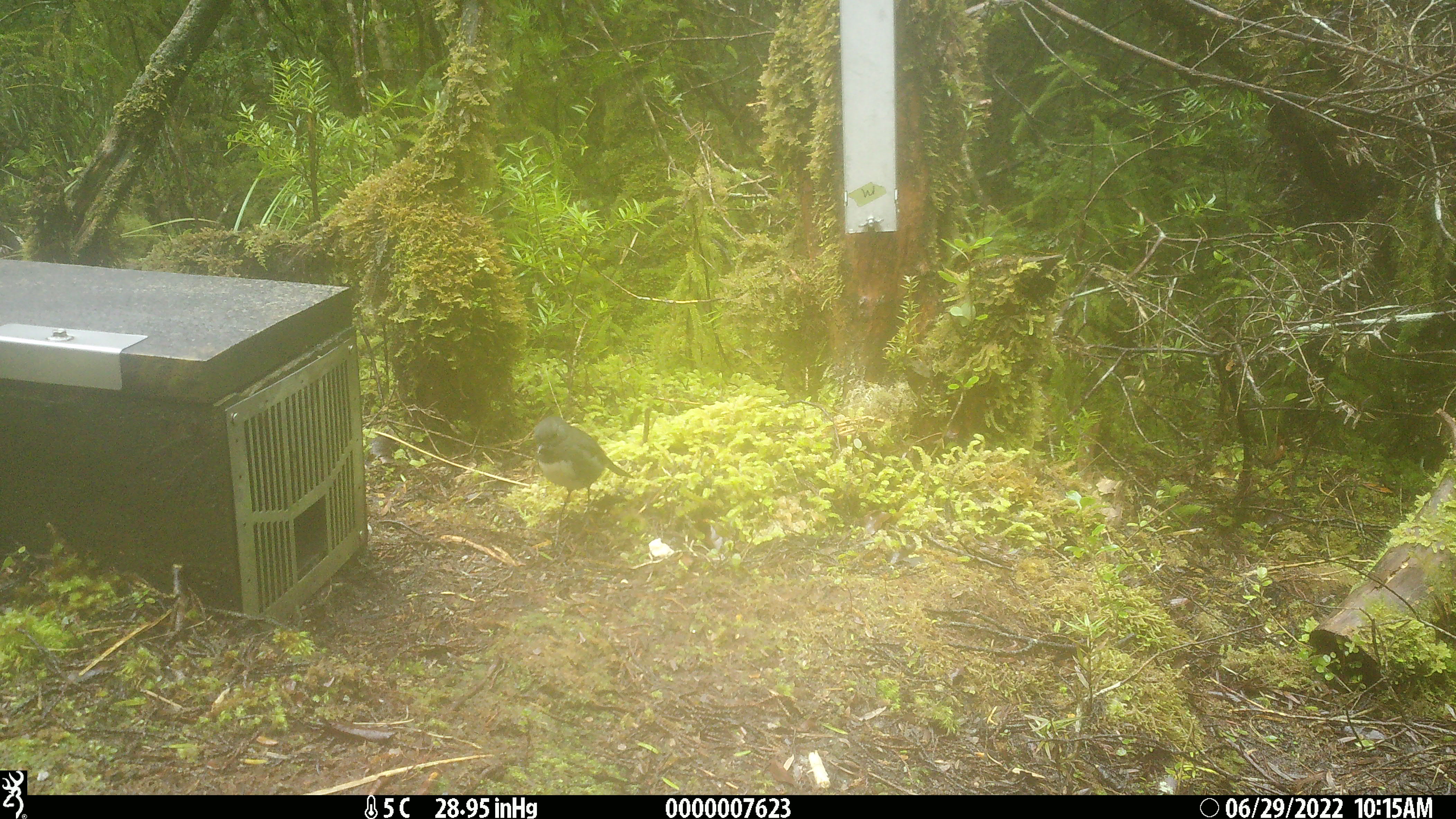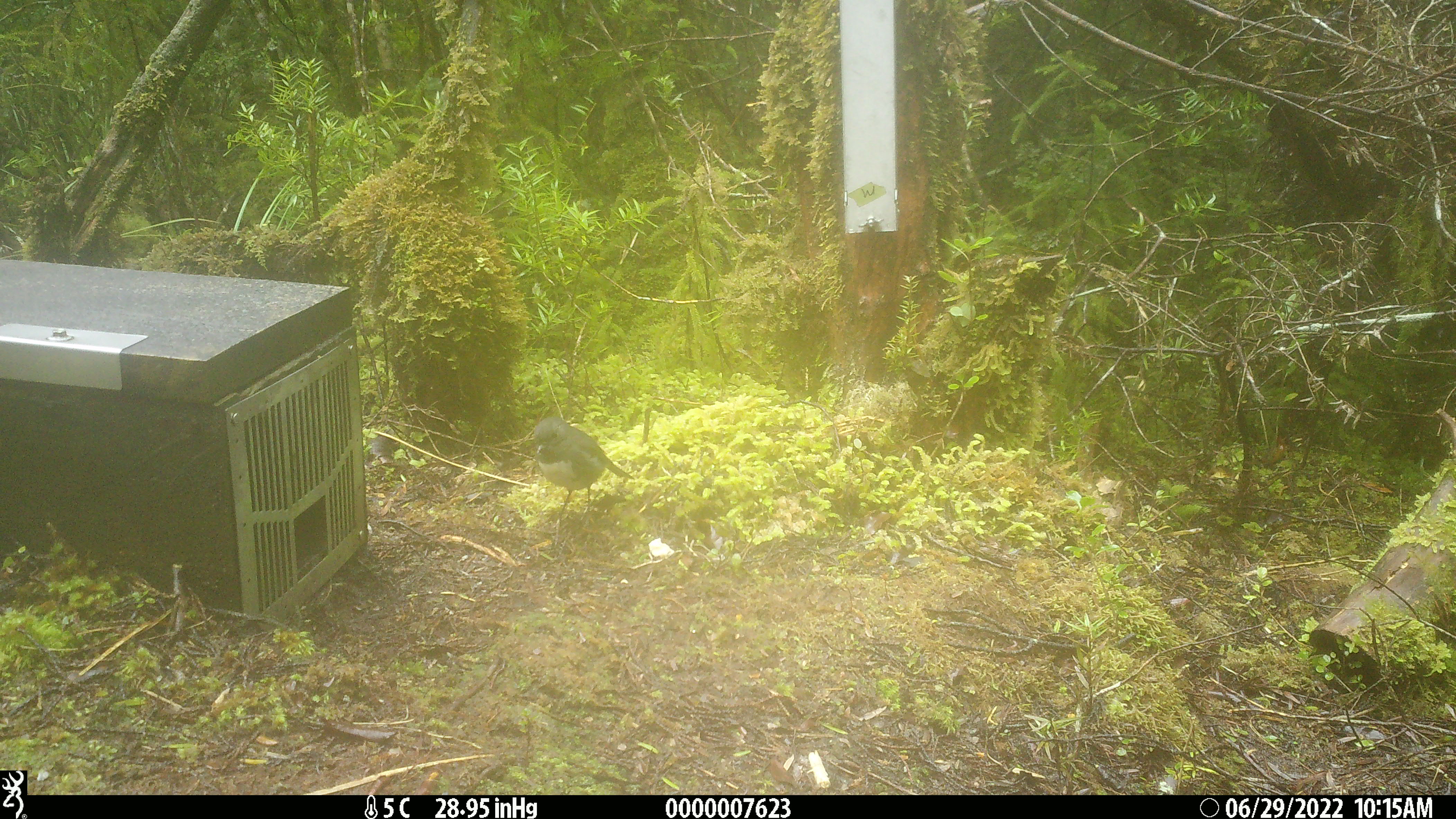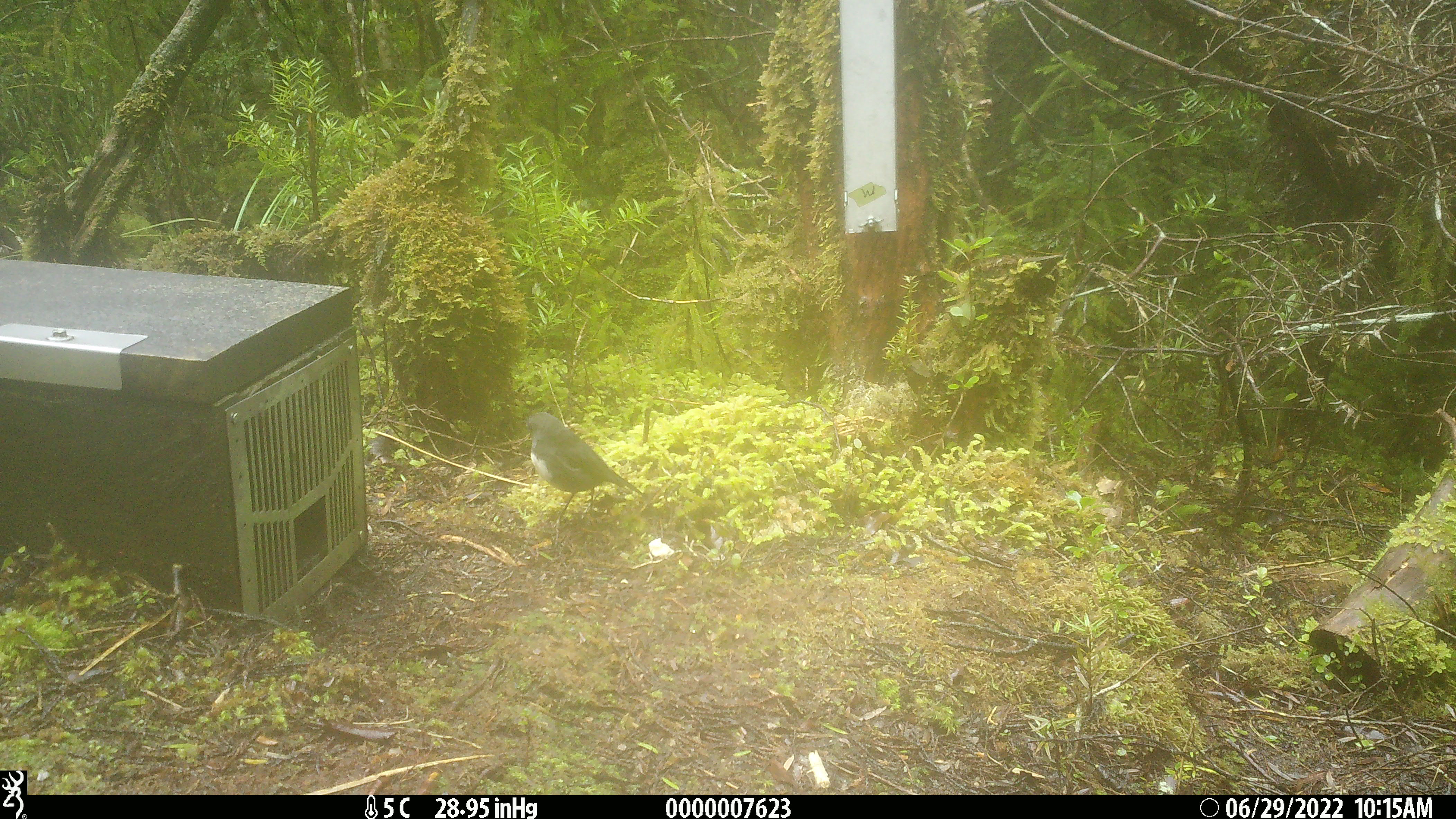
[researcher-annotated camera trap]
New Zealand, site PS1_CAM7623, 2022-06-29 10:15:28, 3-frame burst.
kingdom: Animalia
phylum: Chordata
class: Aves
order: Passeriformes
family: Petroicidae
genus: Petroica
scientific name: Petroica australis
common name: new zealand robin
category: robin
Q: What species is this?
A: Robin (new zealand robin) (Petroica australis).